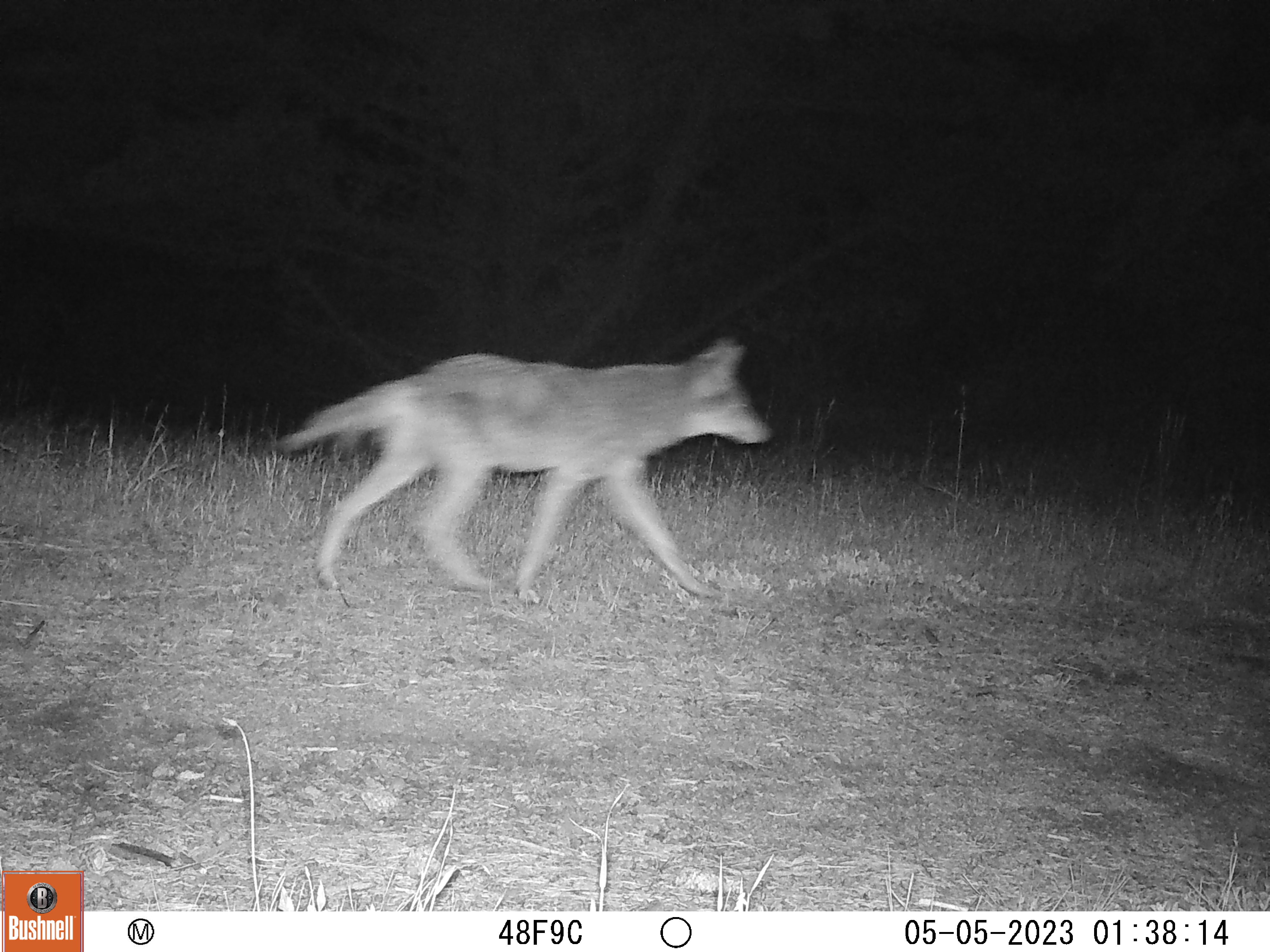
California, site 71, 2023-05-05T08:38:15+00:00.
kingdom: Animalia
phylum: Chordata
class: Mammalia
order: Carnivora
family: Canidae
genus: Canis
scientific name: Canis latrans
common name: coyote